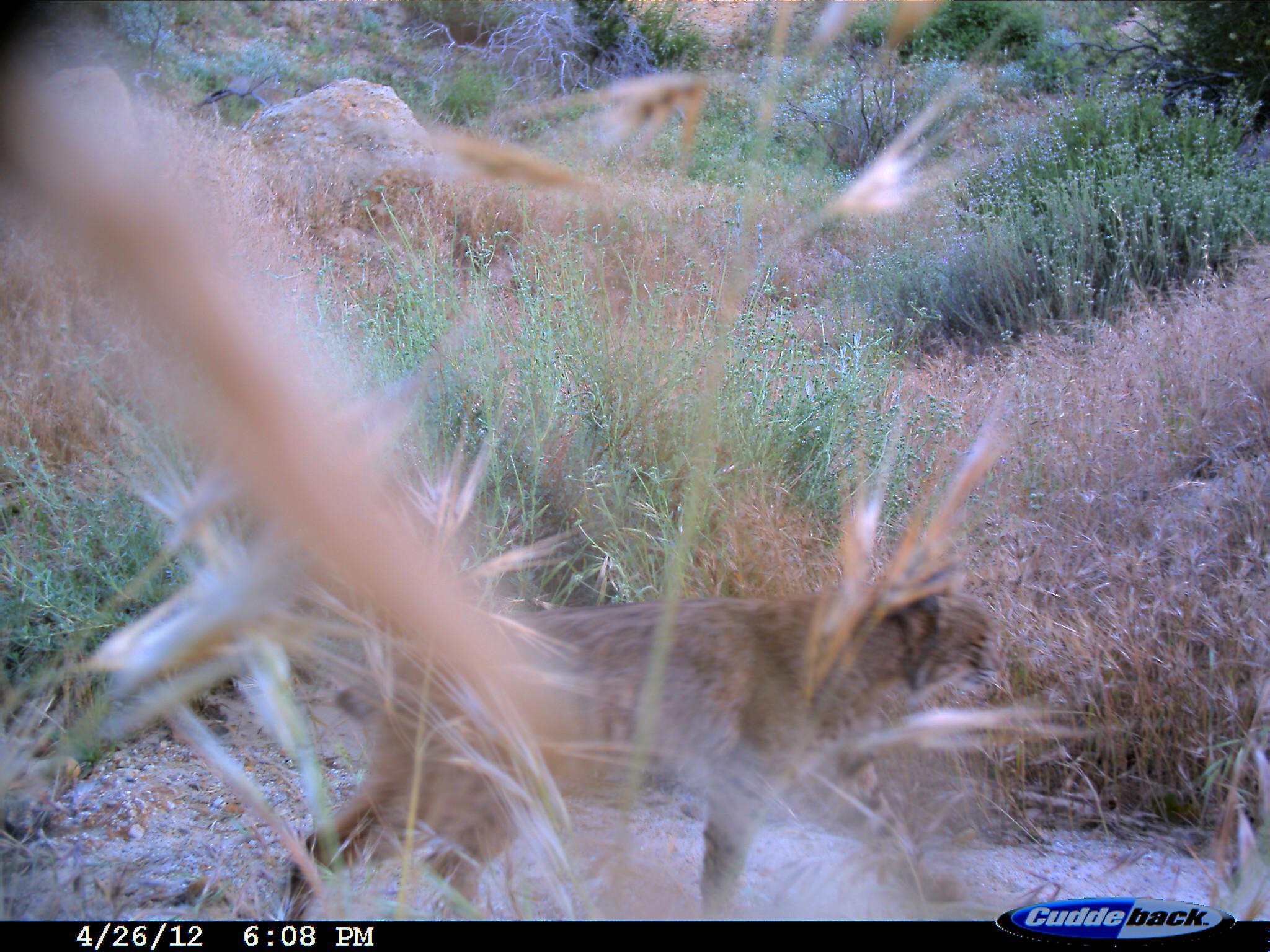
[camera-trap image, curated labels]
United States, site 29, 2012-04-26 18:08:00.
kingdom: Animalia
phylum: Chordata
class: Mammalia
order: Carnivora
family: Felidae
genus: Lynx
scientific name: Lynx rufus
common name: bobcat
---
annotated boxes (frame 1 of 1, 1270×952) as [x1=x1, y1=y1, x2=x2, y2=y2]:
bobcat: [x1=267, y1=539, x2=1006, y2=922]